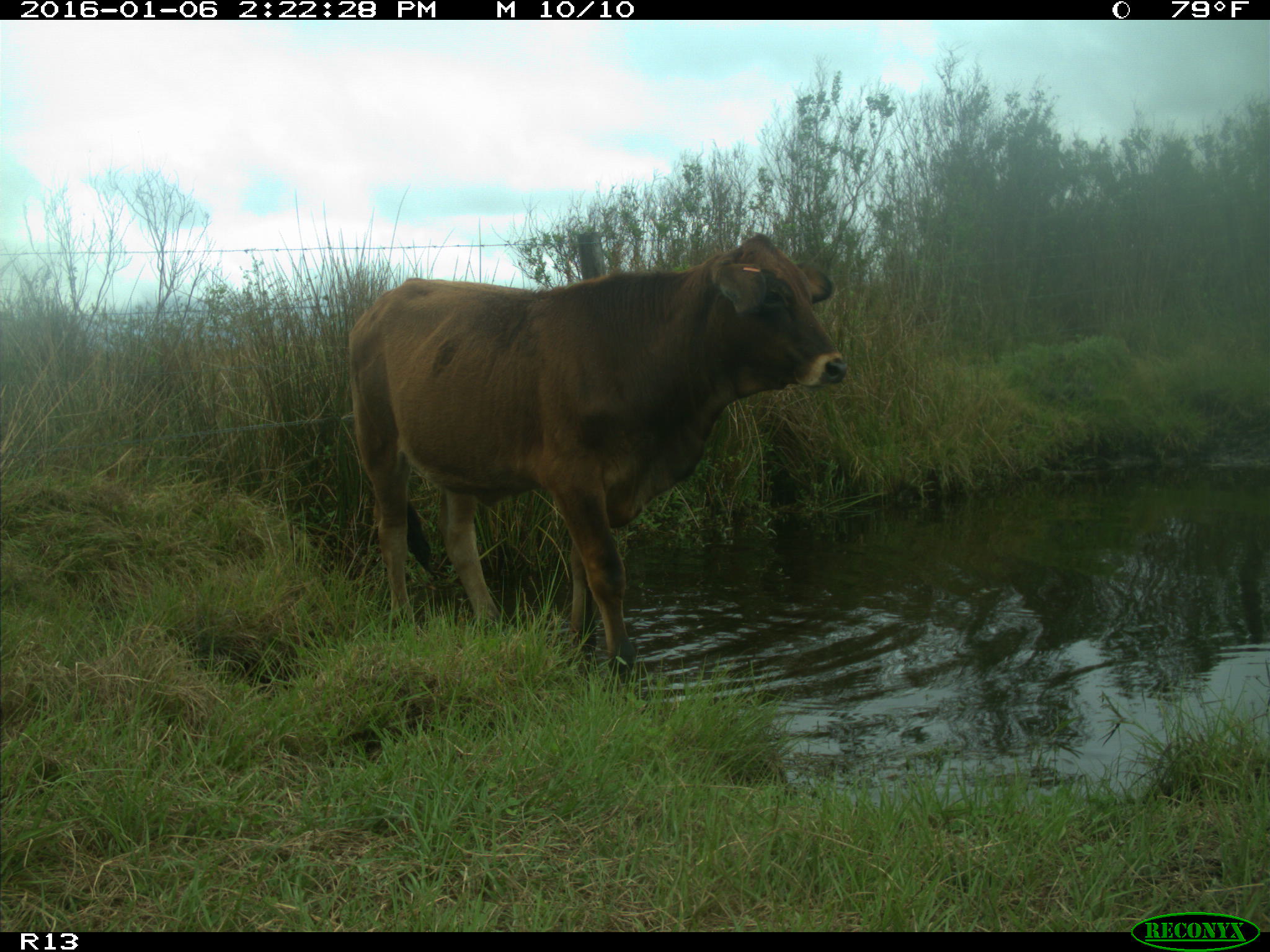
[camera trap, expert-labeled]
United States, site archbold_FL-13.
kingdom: Animalia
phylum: Chordata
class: Mammalia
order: Artiodactyla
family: Bovidae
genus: Bos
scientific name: Bos taurus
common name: domestic cow